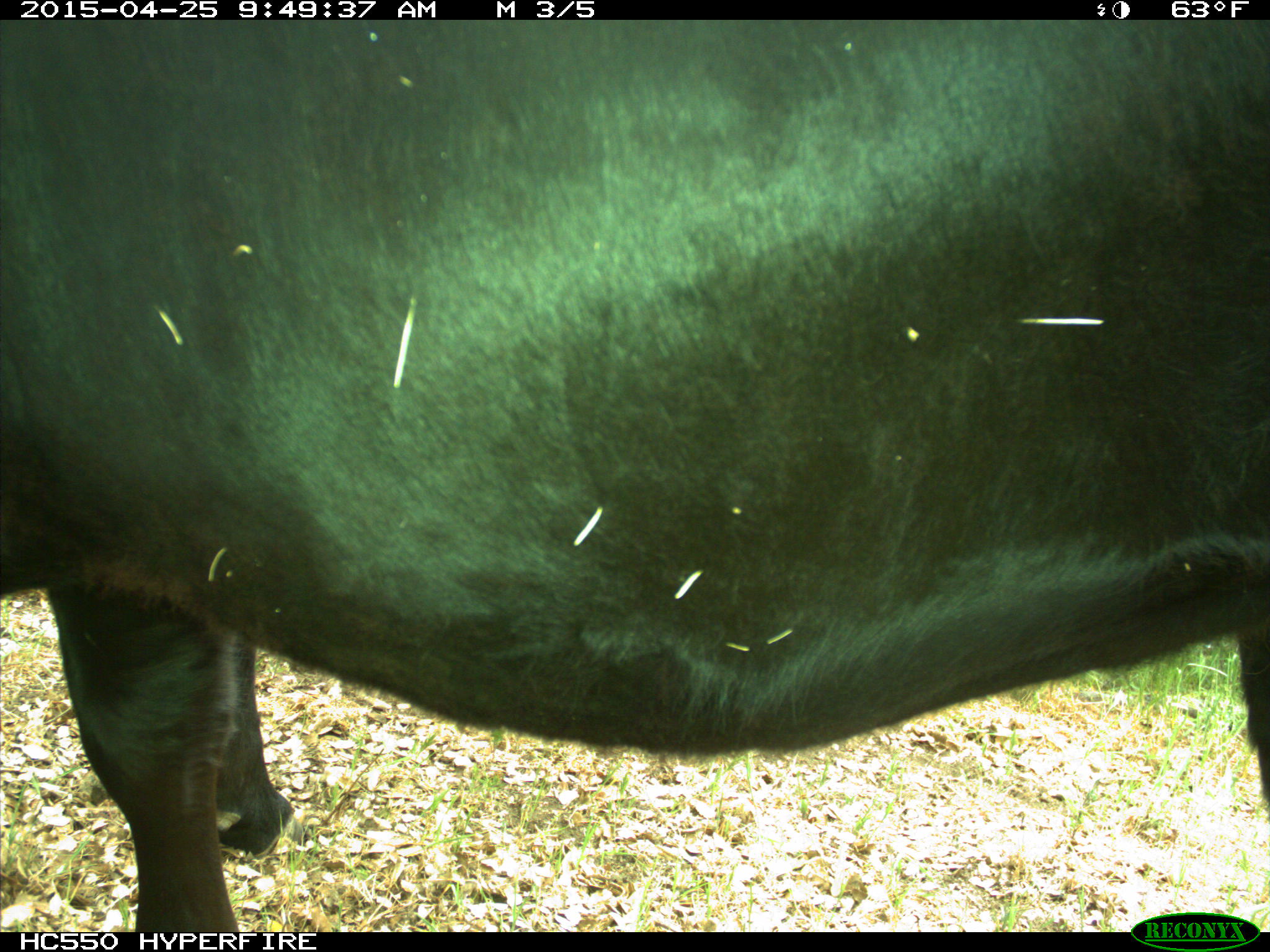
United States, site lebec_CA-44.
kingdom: Animalia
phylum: Chordata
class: Mammalia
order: Artiodactyla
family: Suidae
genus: Sus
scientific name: Sus scrofa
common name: wild boar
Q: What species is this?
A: Sus scrofa (wild boar).